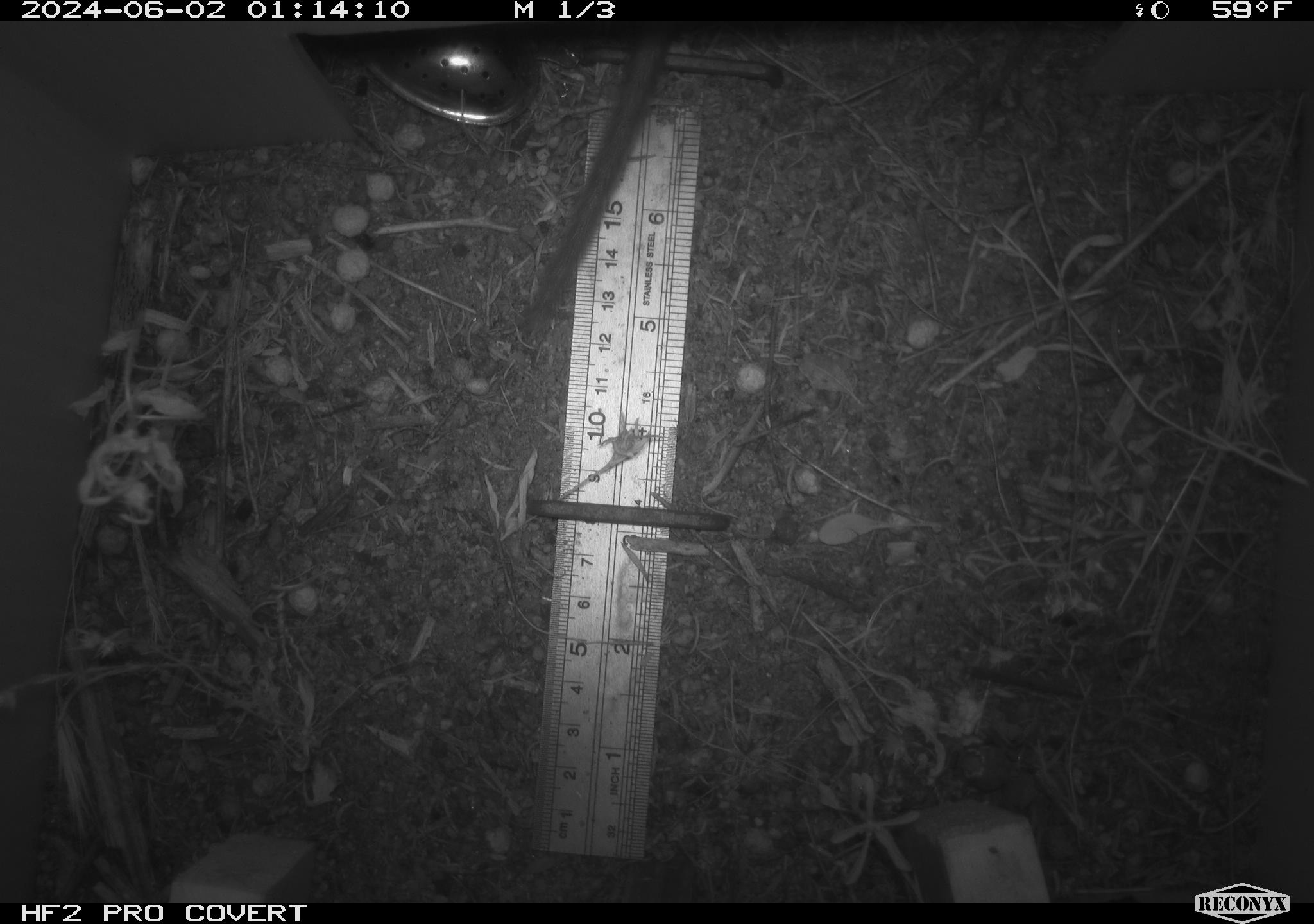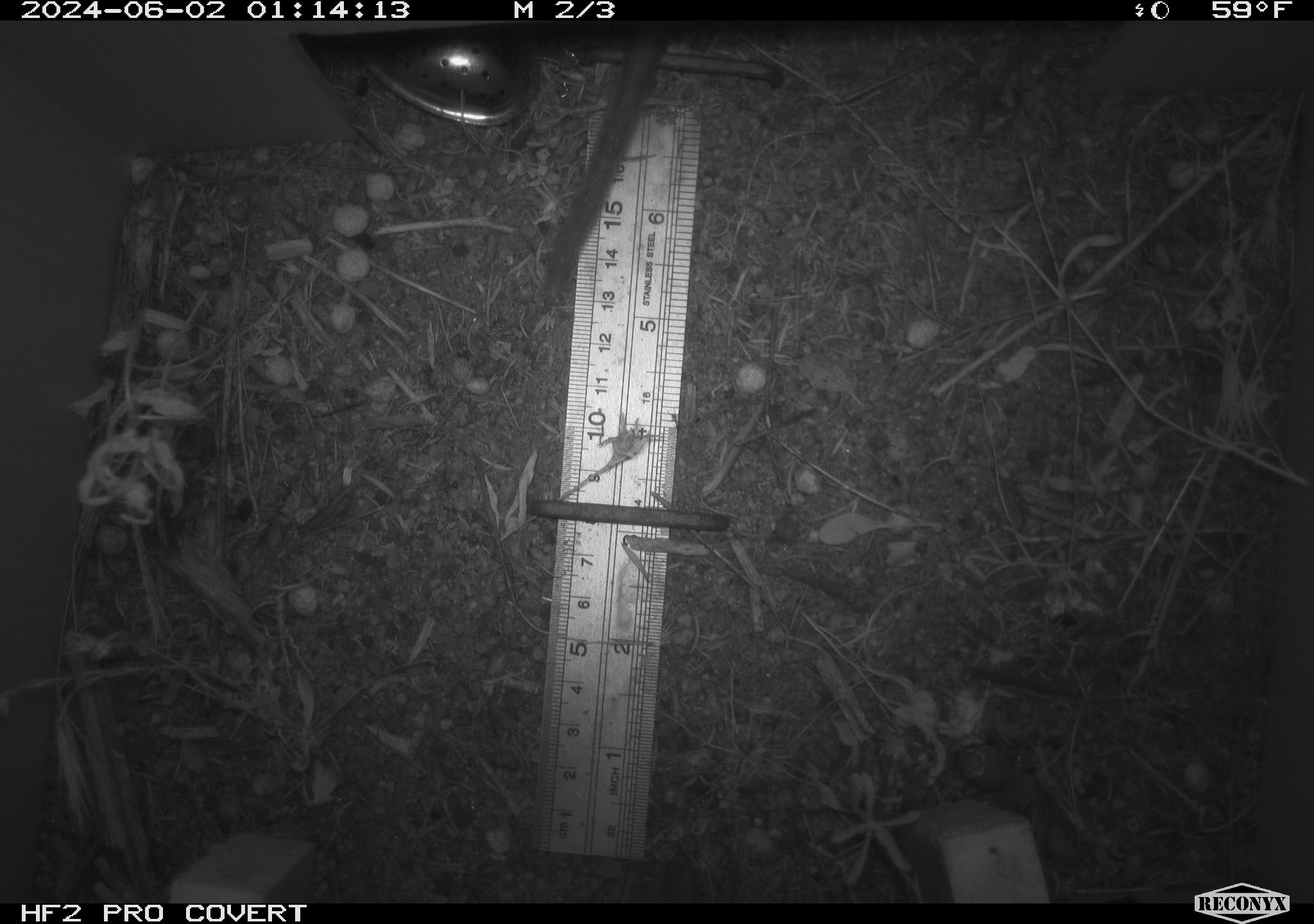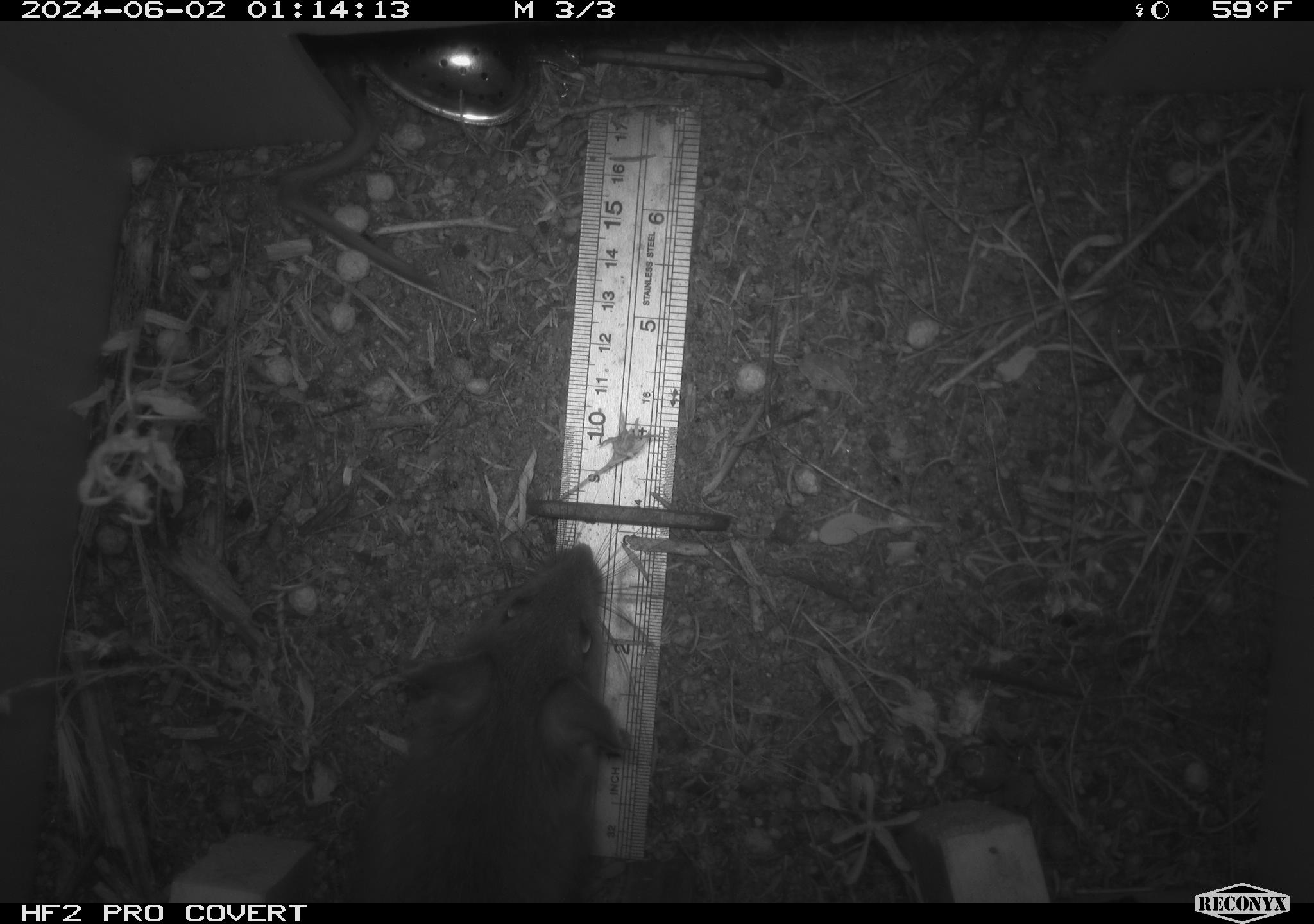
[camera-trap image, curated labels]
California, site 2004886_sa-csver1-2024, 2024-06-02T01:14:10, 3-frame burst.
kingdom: Animalia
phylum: Chordata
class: Mammalia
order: Rodentia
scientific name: Rodentia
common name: rodent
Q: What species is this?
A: Rodent (Rodentia).